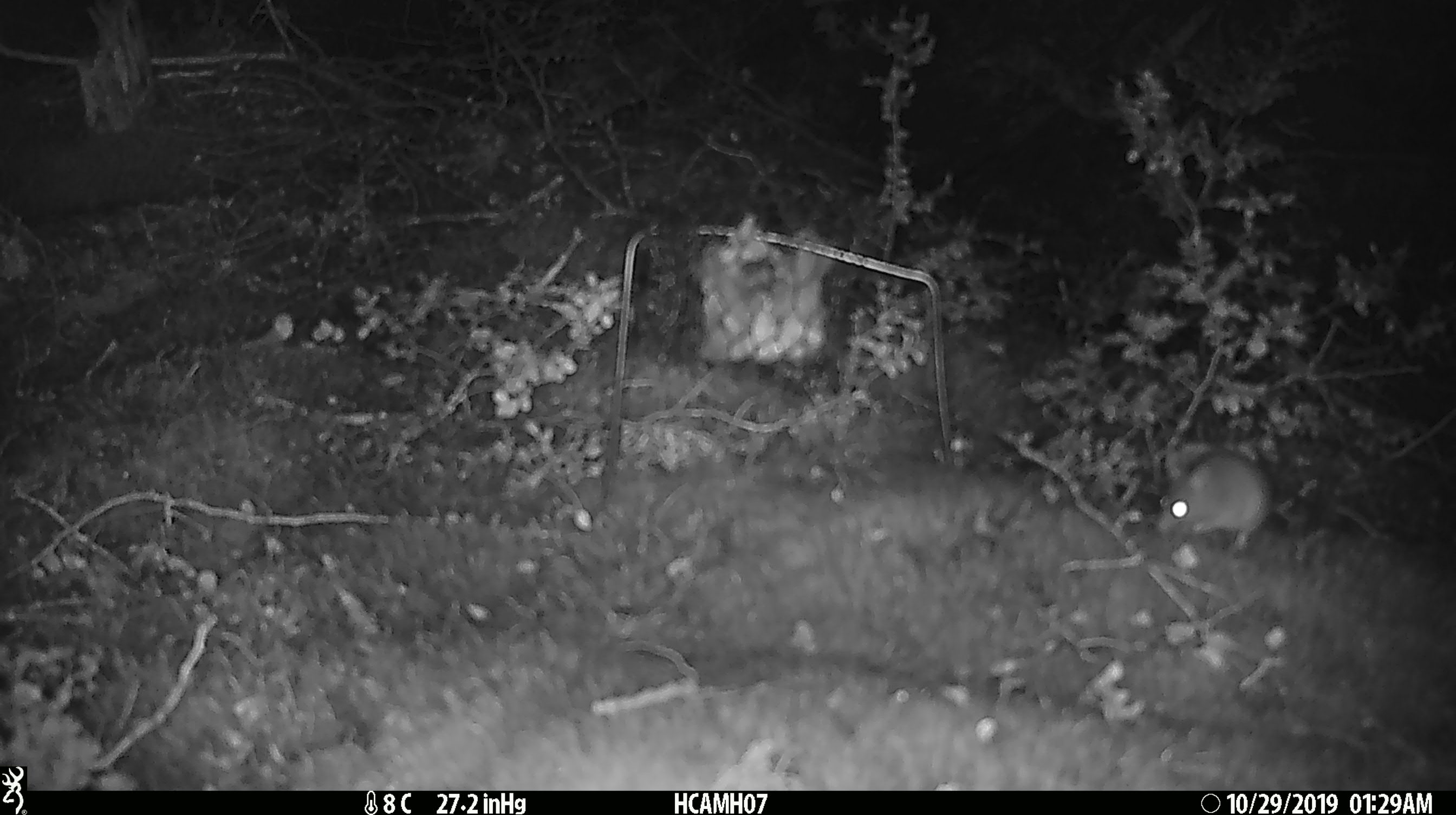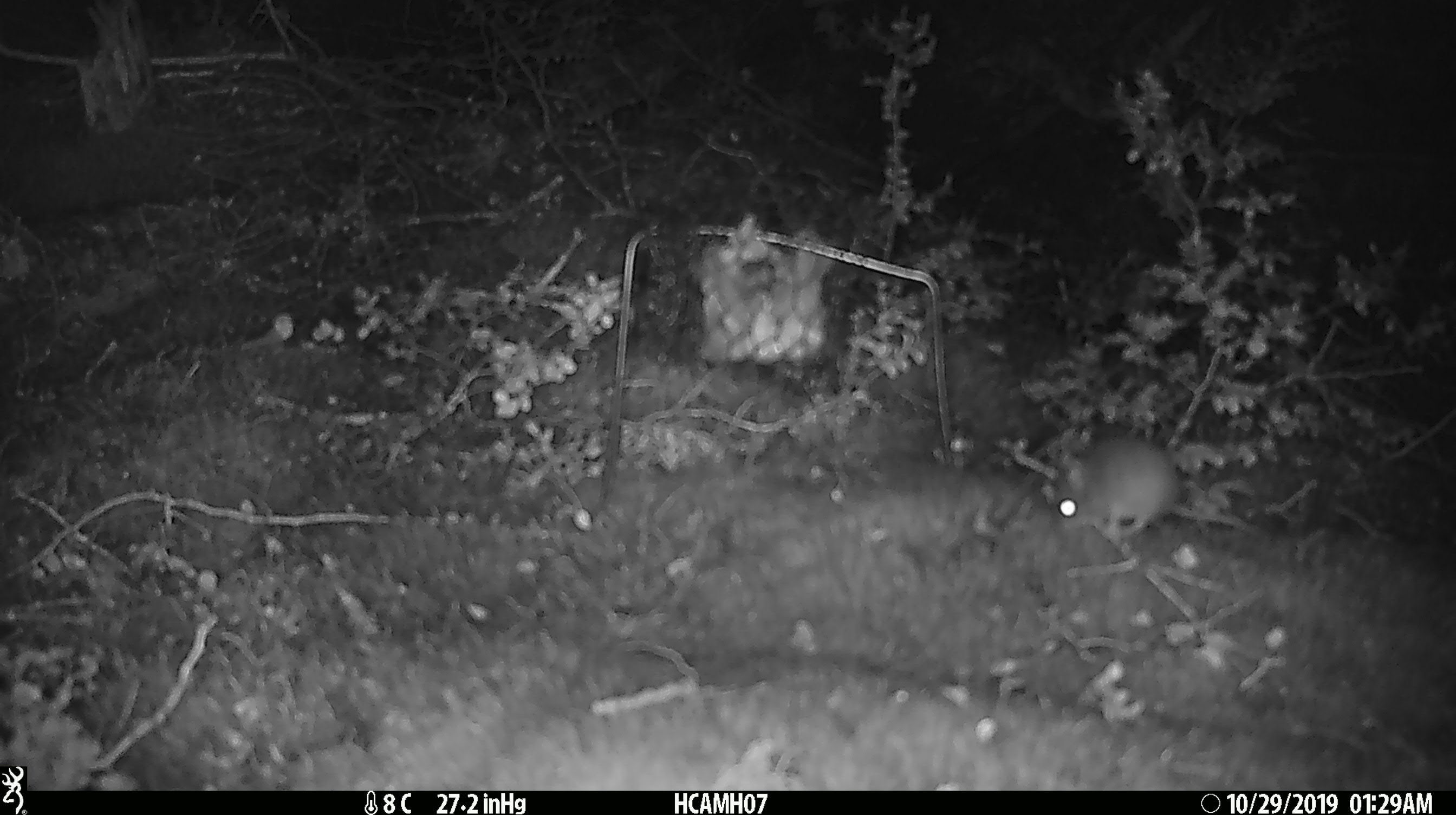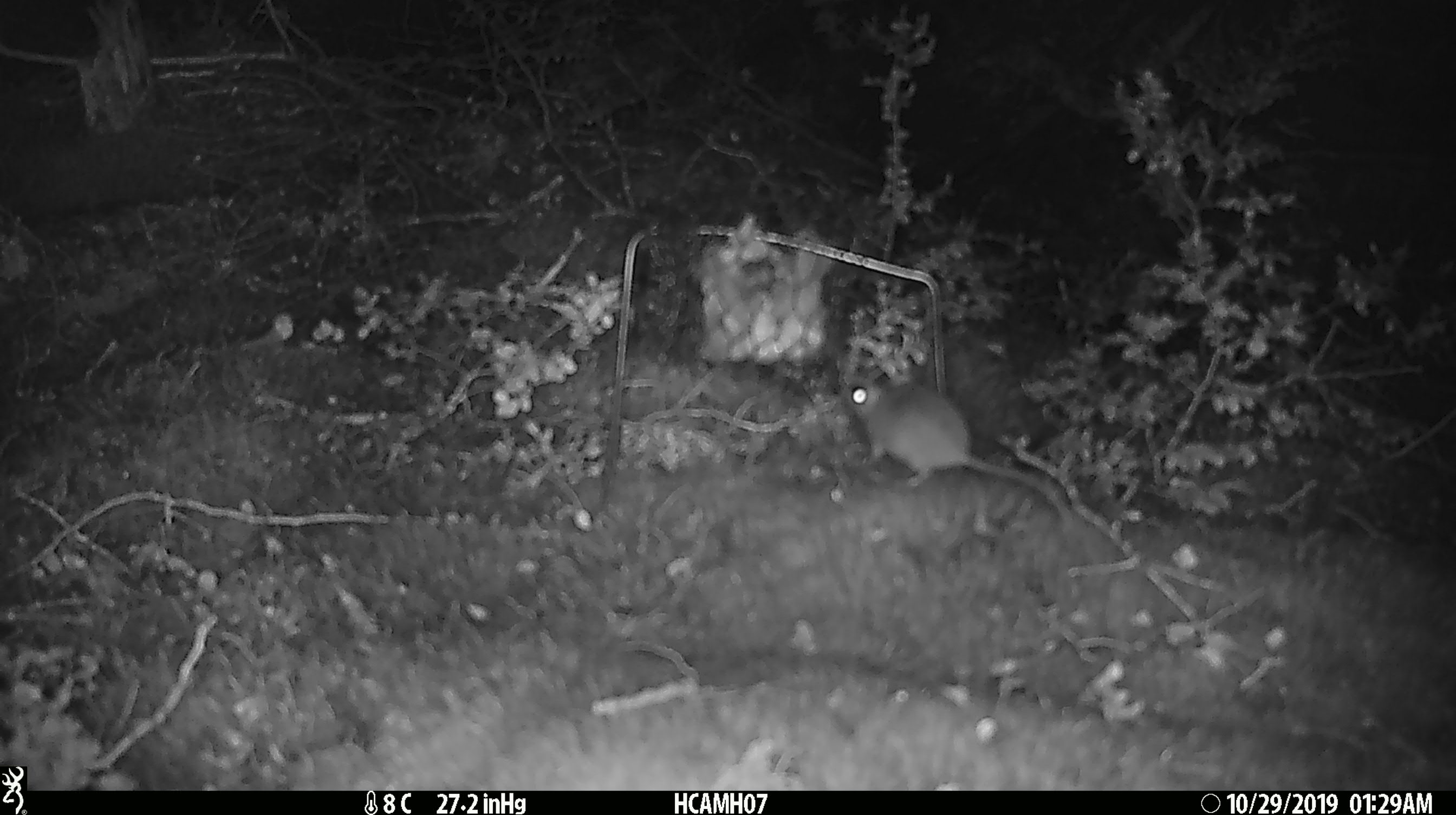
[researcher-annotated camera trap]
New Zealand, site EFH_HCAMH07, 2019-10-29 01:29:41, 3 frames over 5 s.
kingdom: Animalia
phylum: Chordata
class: Mammalia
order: Rodentia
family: Muridae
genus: Mus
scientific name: Mus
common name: mouse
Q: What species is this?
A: Mouse (Mus).